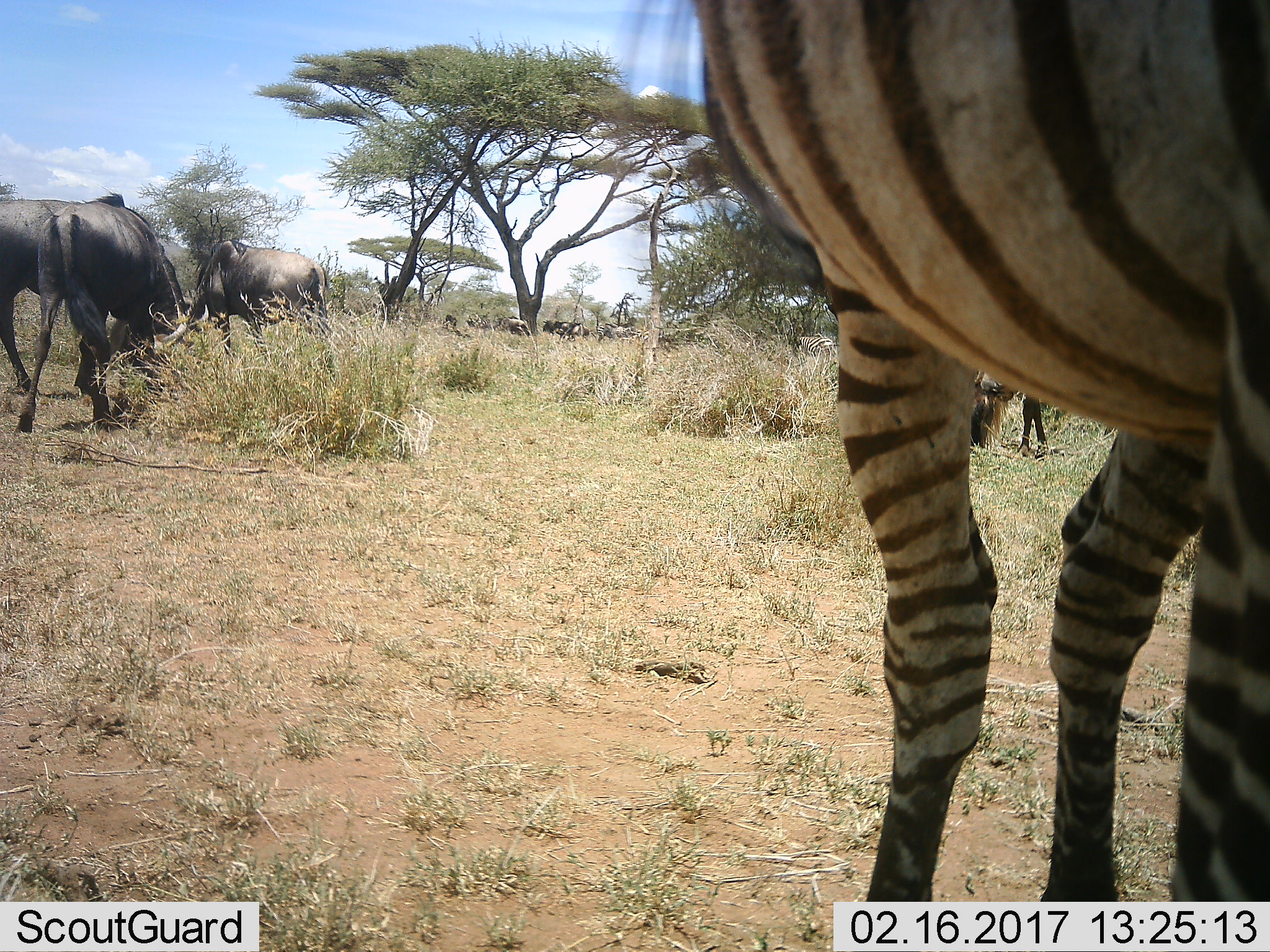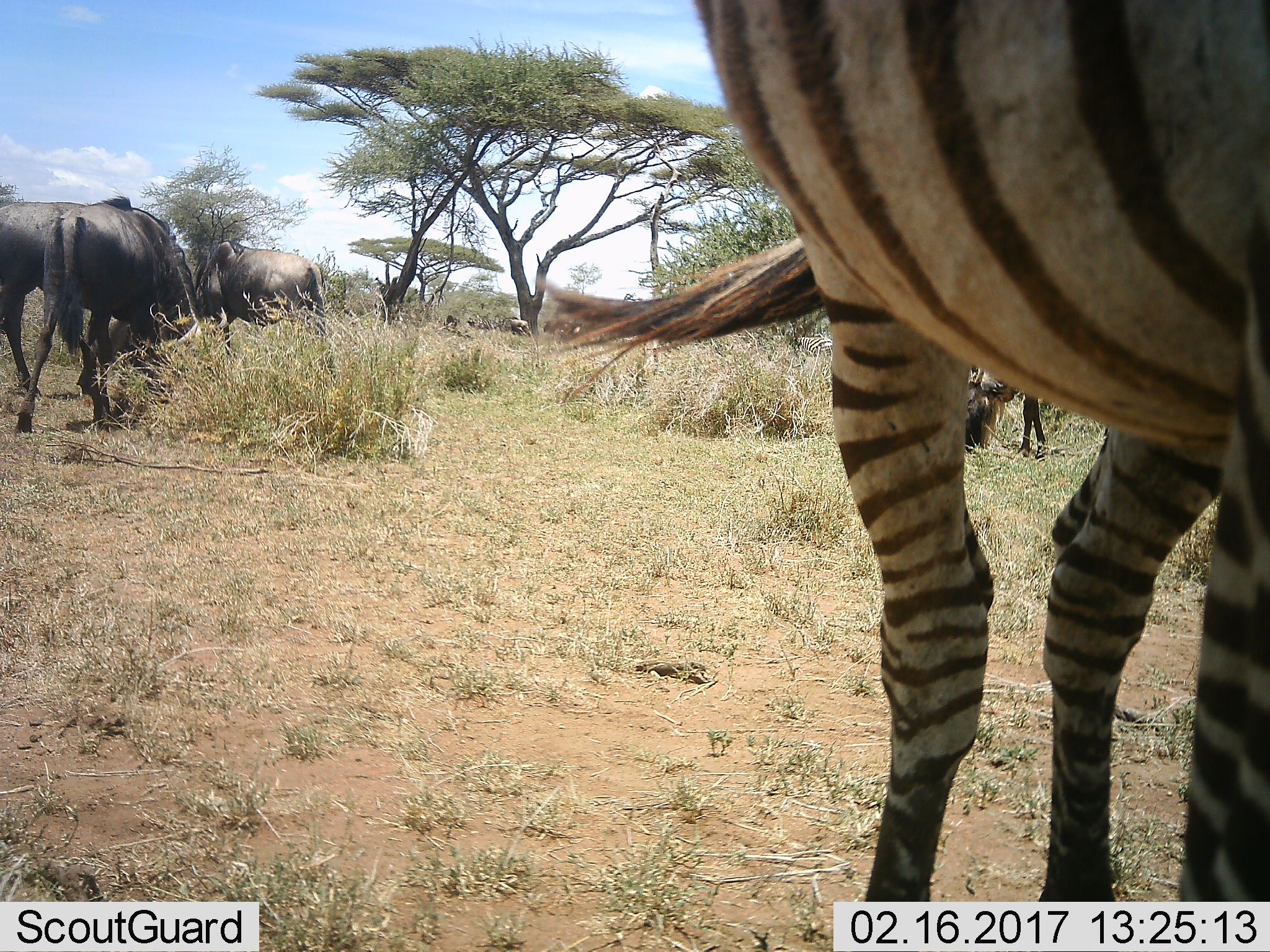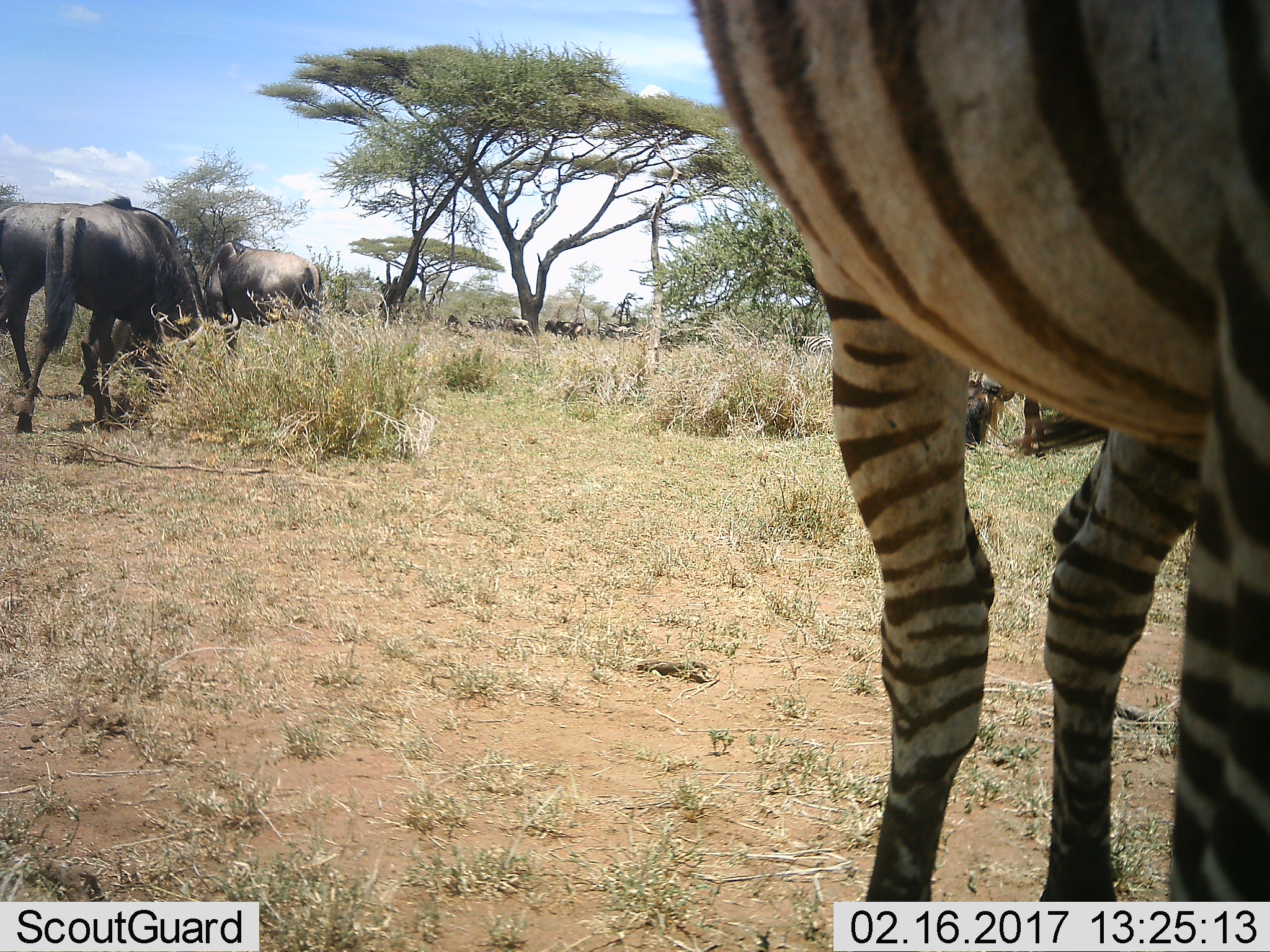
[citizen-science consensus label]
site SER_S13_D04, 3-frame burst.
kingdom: Animalia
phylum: Chordata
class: Mammalia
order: Artiodactyla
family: Bovidae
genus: Connochaetes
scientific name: Connochaetes taurinus taurinus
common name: blue wildebeest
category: wildebeestblue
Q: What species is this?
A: Wildebeestblue (blue wildebeest) (Connochaetes taurinus taurinus).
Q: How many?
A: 6.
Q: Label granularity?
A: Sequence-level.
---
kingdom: Animalia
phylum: Chordata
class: Mammalia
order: Perissodactyla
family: Equidae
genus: Equus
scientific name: Equus quagga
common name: plains zebra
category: zebraplains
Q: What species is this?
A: Zebraplains (plains zebra) (Equus quagga).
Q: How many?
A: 1.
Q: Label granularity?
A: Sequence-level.